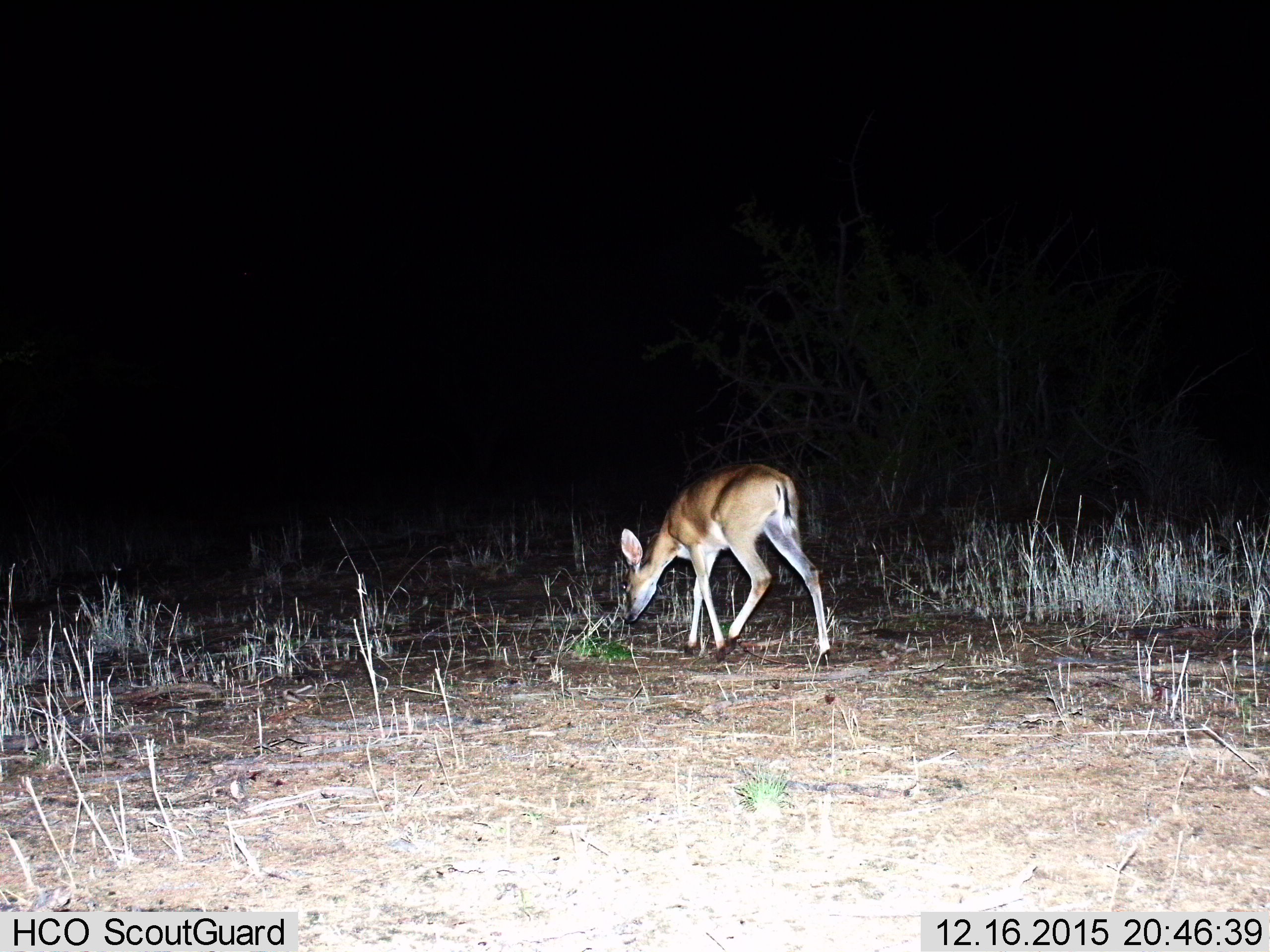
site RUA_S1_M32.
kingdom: Animalia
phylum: Chordata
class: Mammalia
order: Artiodactyla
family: Bovidae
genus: Sylvicapra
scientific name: Sylvicapra grimmia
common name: common duiker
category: duikercommongrey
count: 1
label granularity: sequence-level